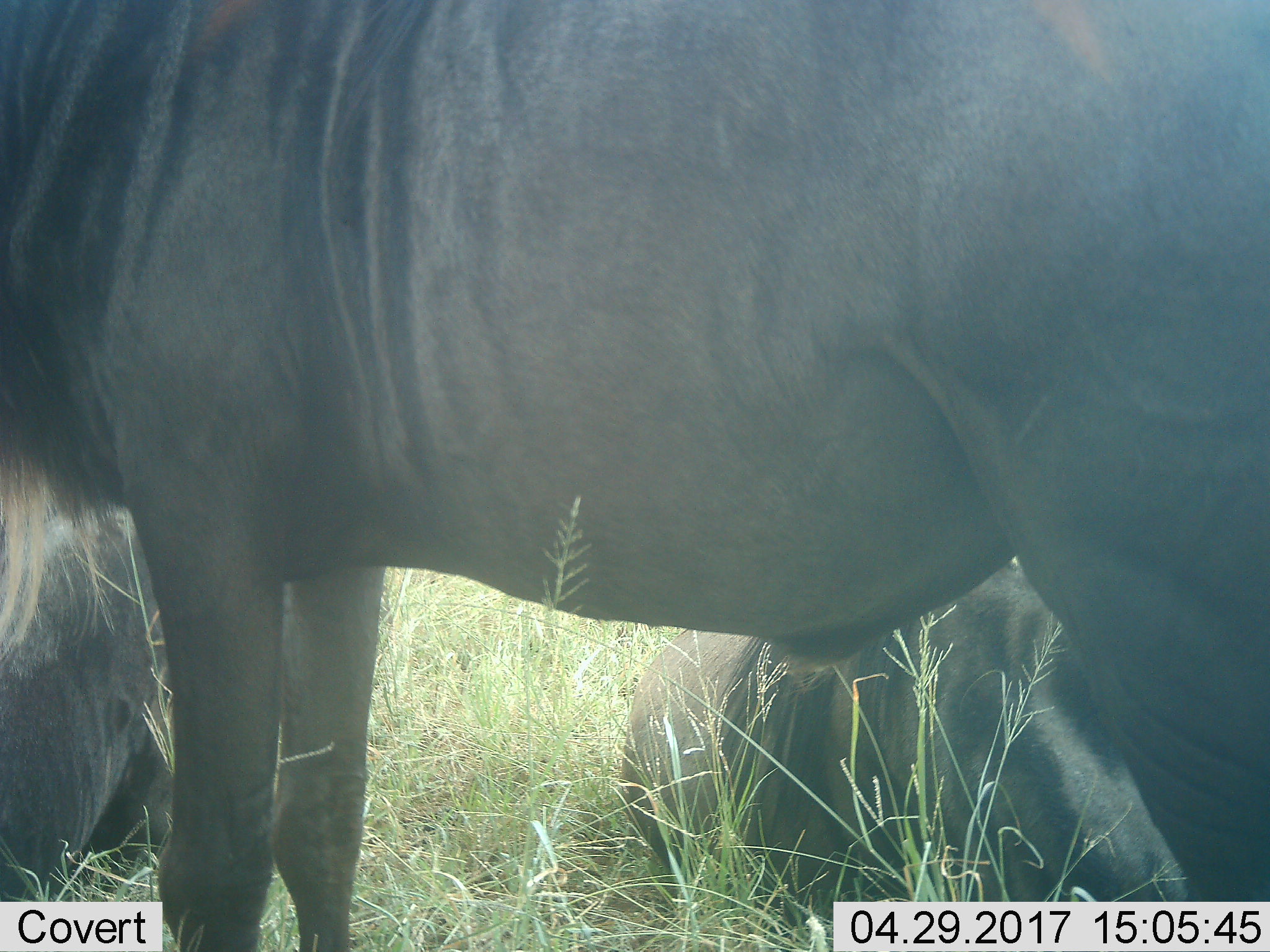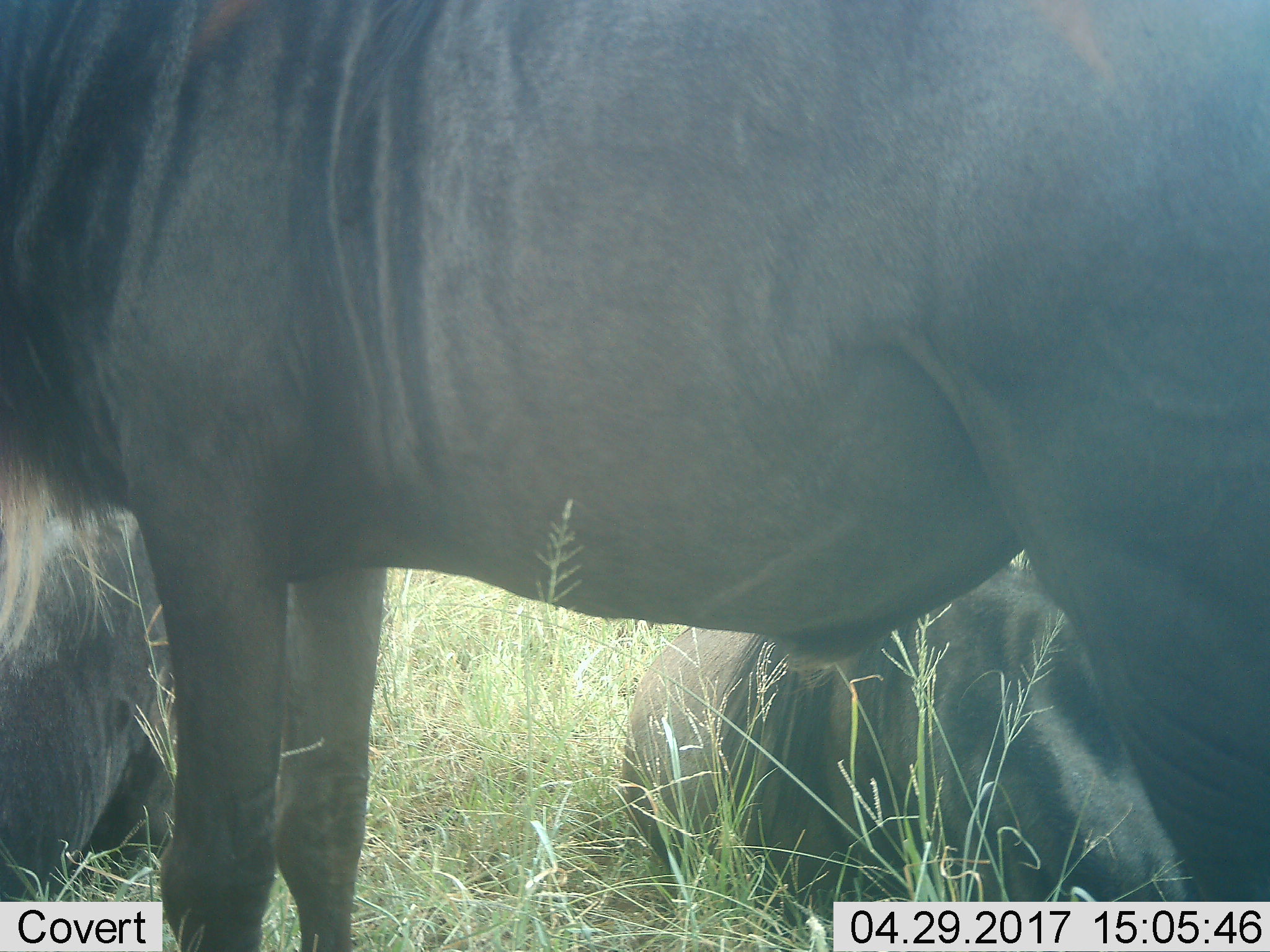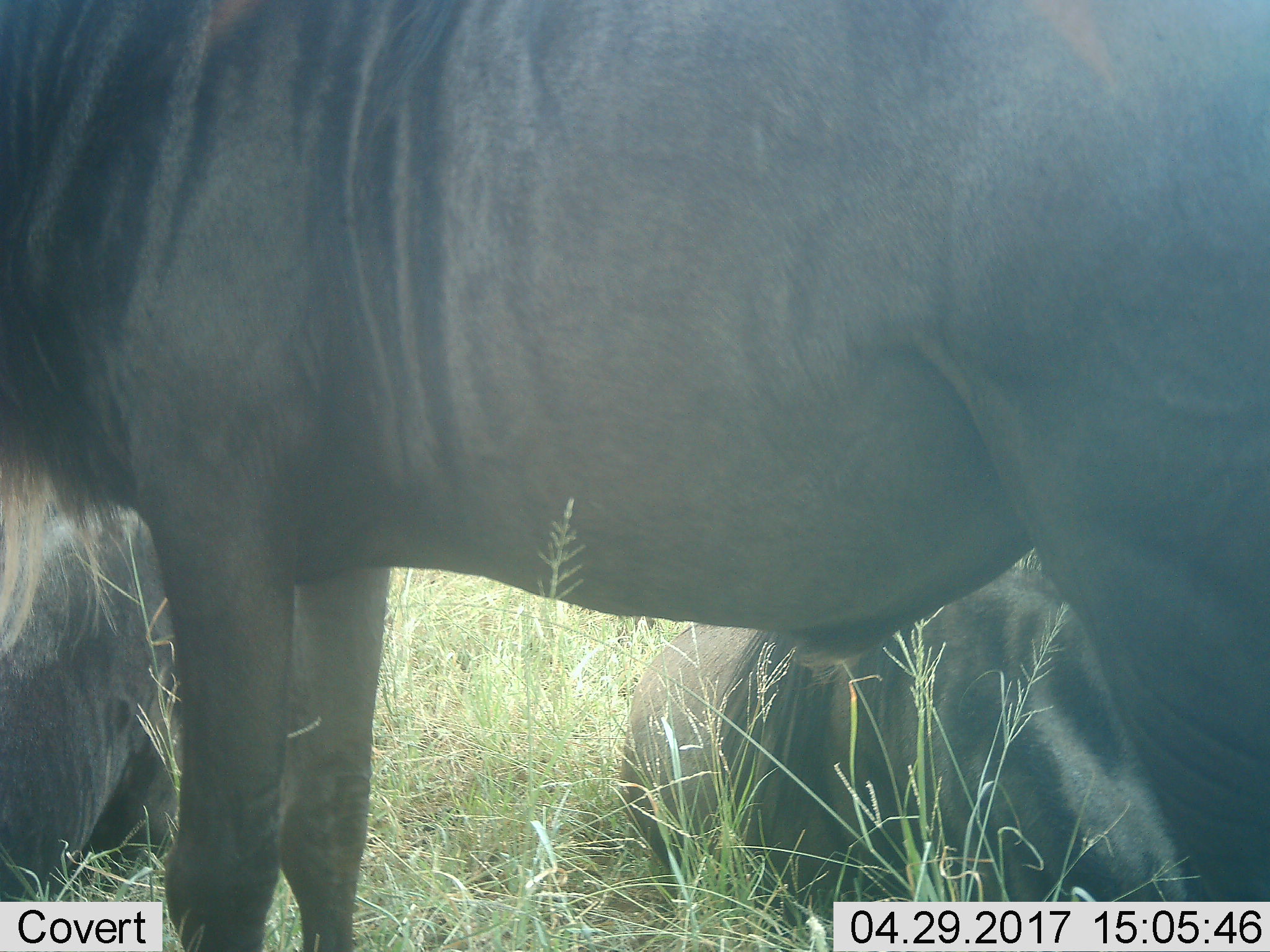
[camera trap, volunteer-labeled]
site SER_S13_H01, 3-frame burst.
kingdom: Animalia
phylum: Chordata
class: Mammalia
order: Artiodactyla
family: Bovidae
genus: Connochaetes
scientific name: Connochaetes taurinus taurinus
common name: blue wildebeest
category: wildebeestblue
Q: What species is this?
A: Wildebeestblue (blue wildebeest) (Connochaetes taurinus taurinus).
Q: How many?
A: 3.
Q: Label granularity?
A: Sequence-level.